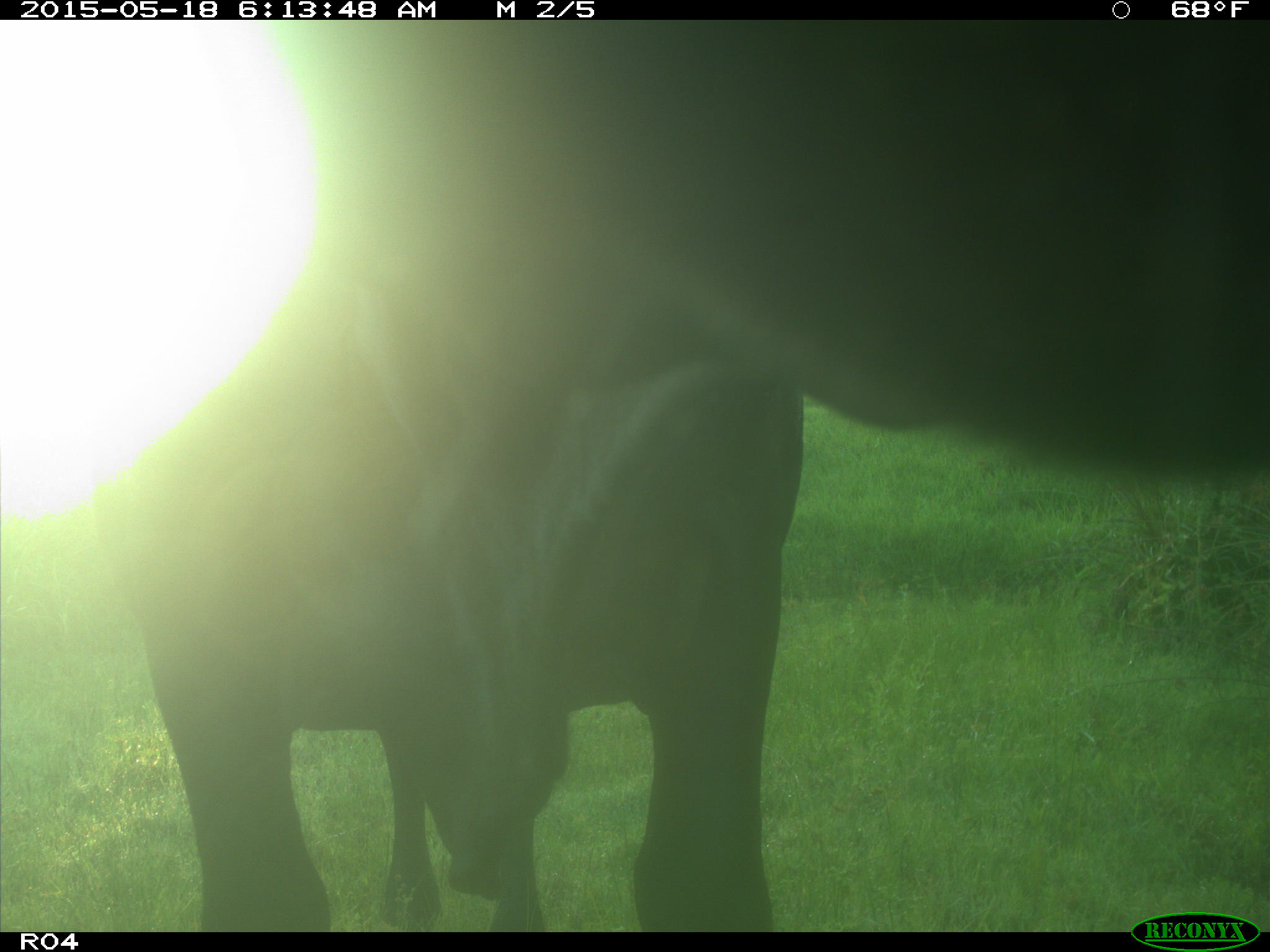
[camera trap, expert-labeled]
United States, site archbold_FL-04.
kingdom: Animalia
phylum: Chordata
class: Mammalia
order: Artiodactyla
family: Bovidae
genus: Bos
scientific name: Bos taurus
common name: domestic cow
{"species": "Bos taurus (domestic cow)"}